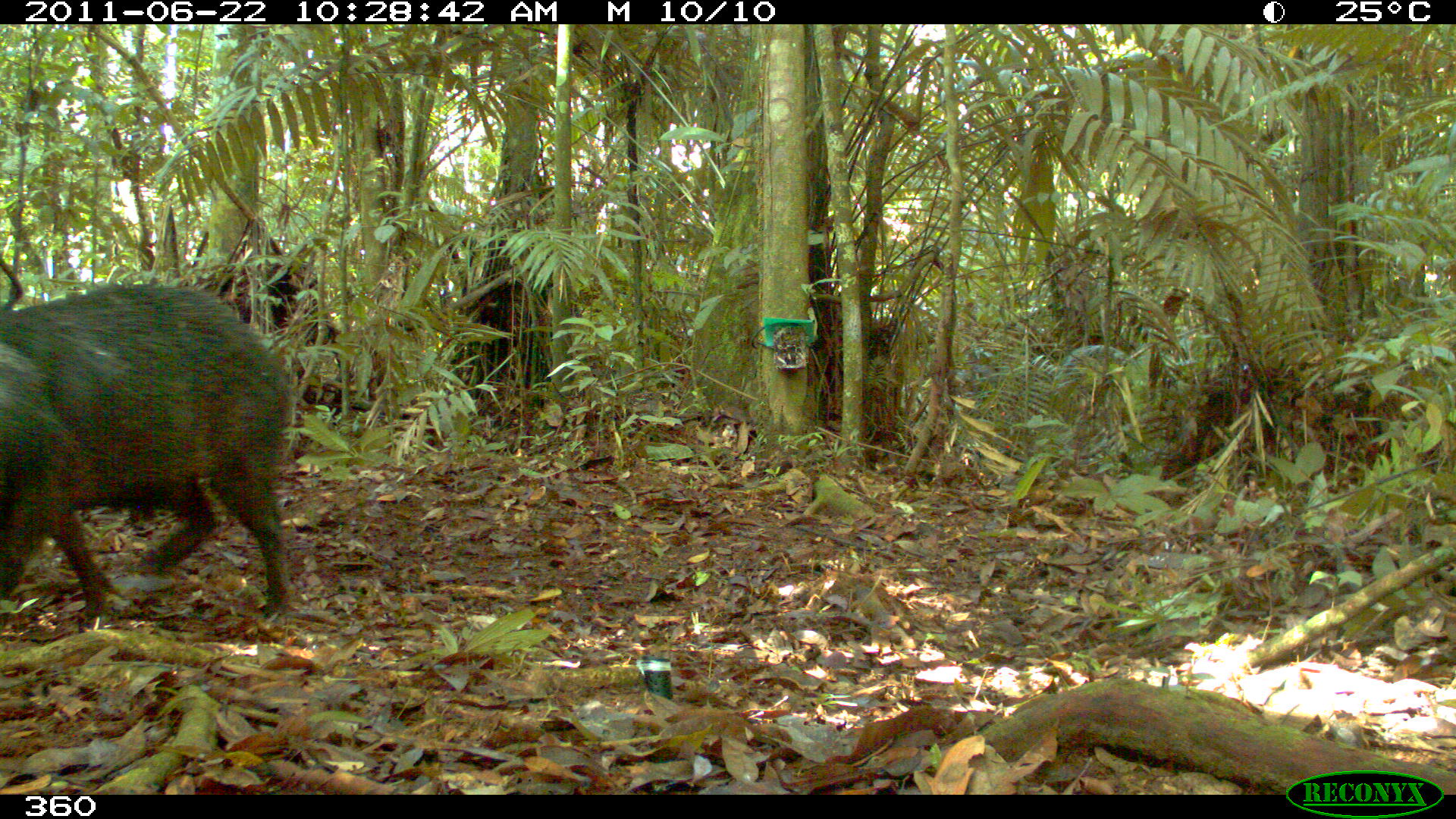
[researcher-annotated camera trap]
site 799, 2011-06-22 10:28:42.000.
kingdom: Animalia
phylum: Chordata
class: Mammalia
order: Artiodactyla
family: Tayassuidae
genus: Tayassu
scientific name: Tayassu pecari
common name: white-lipped peccary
Tayassu pecari (white-lipped peccary).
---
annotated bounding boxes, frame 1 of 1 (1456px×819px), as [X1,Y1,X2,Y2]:
tayassu pecari: [0,282,293,634]